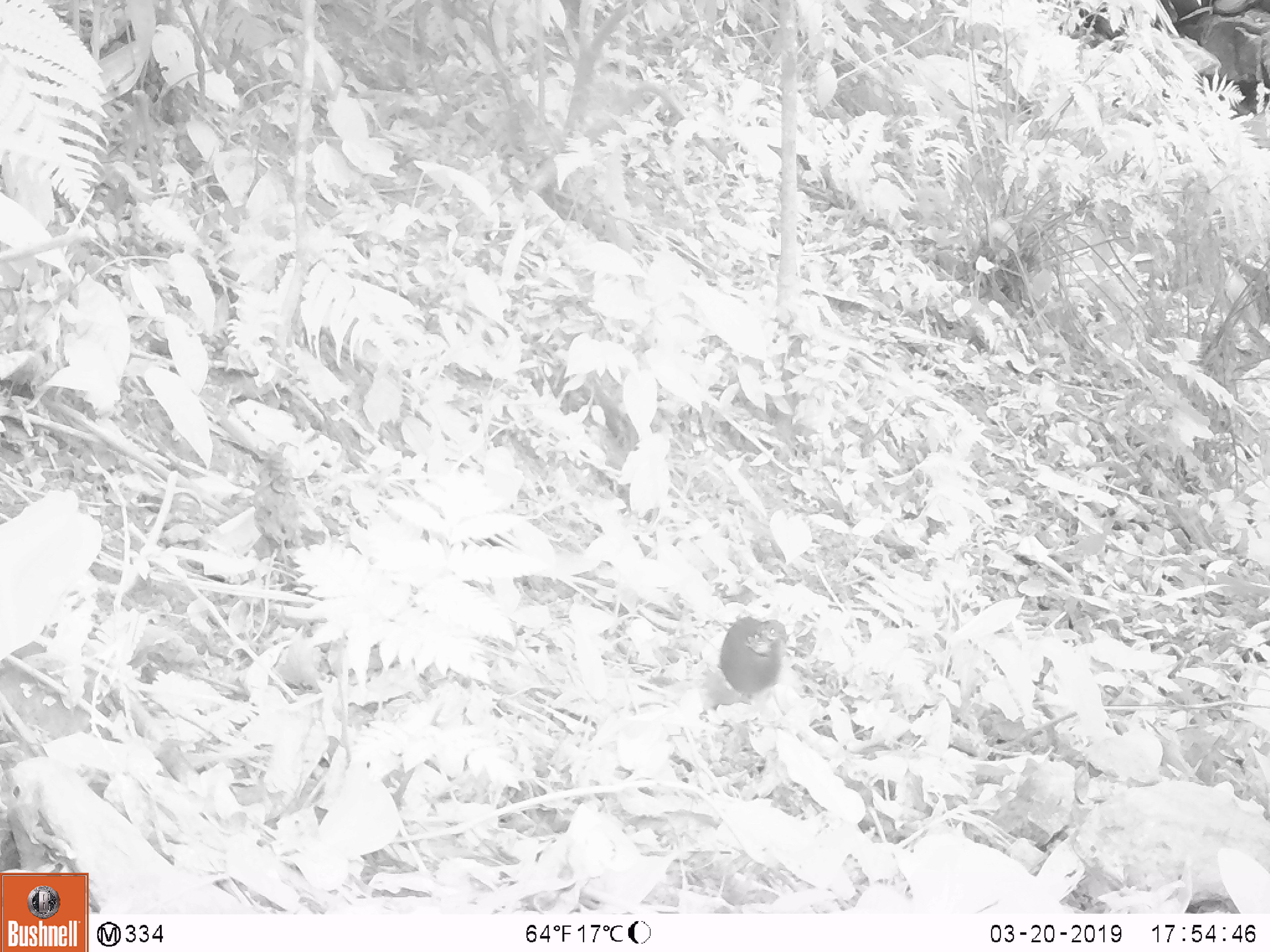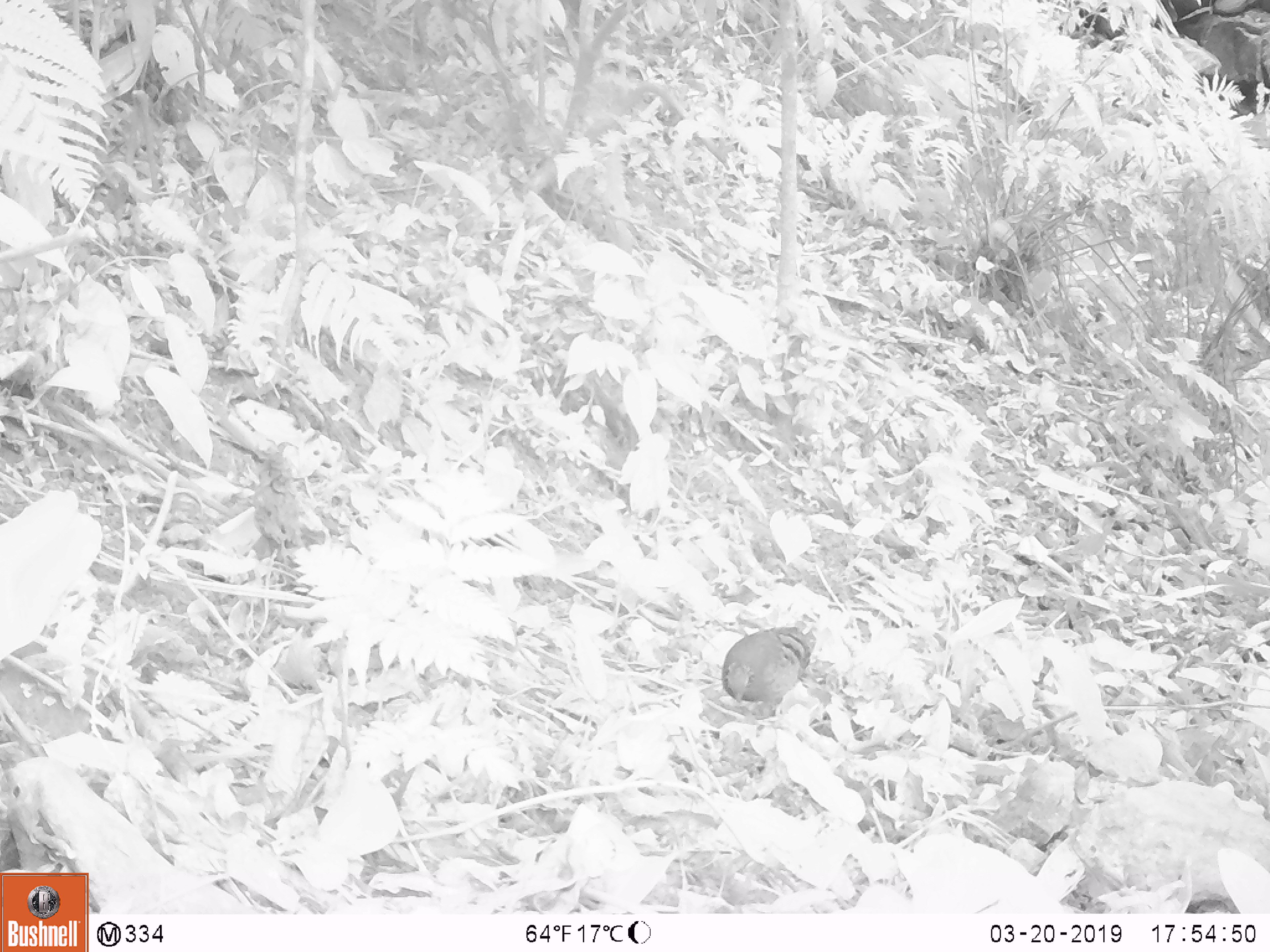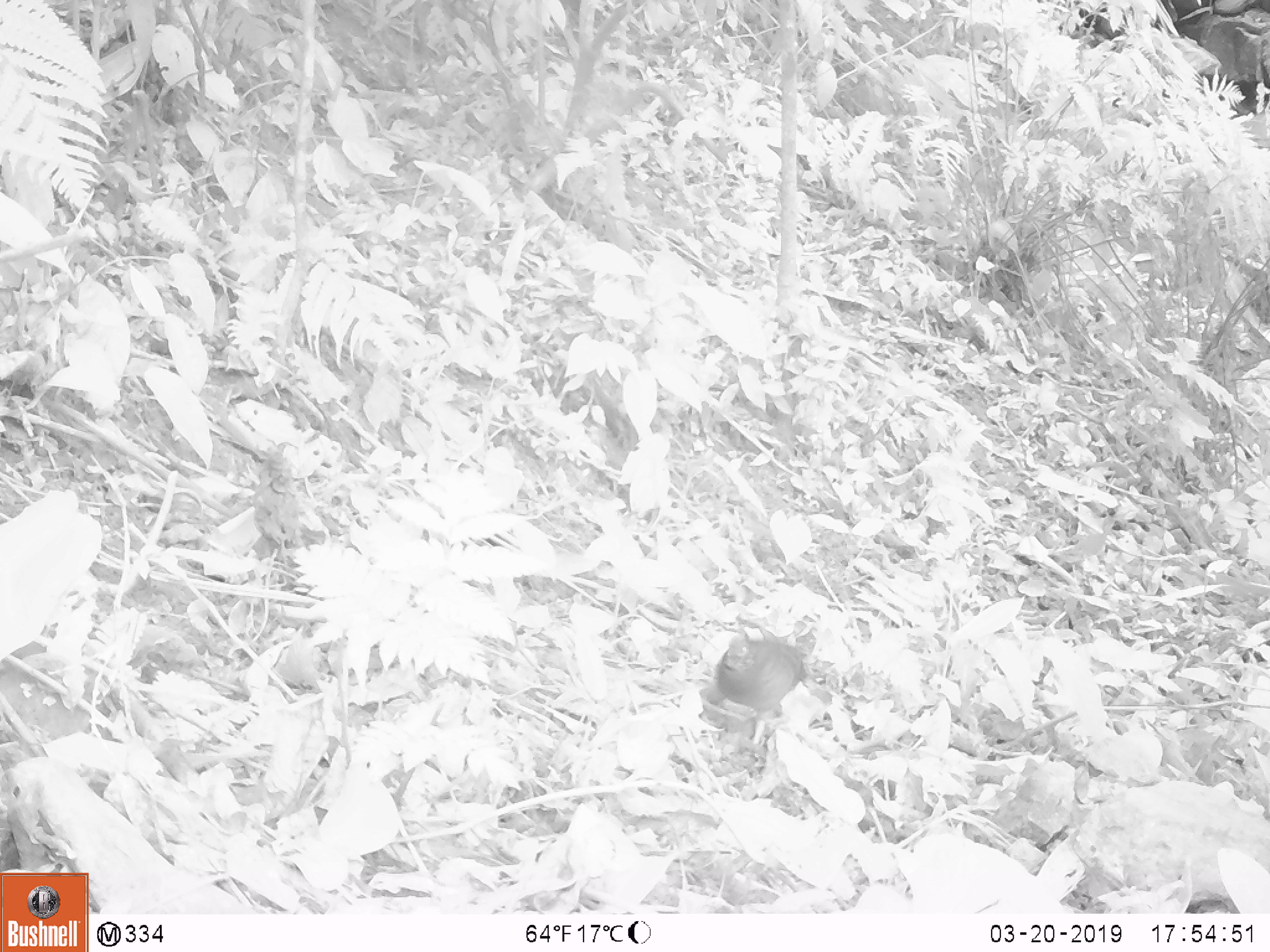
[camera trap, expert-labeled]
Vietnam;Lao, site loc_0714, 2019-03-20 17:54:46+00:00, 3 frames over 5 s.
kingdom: Animalia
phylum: Chordata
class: Aves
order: Galliformes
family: Phasianidae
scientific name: Phasianidae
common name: partridge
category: unidentified partridge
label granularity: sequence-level